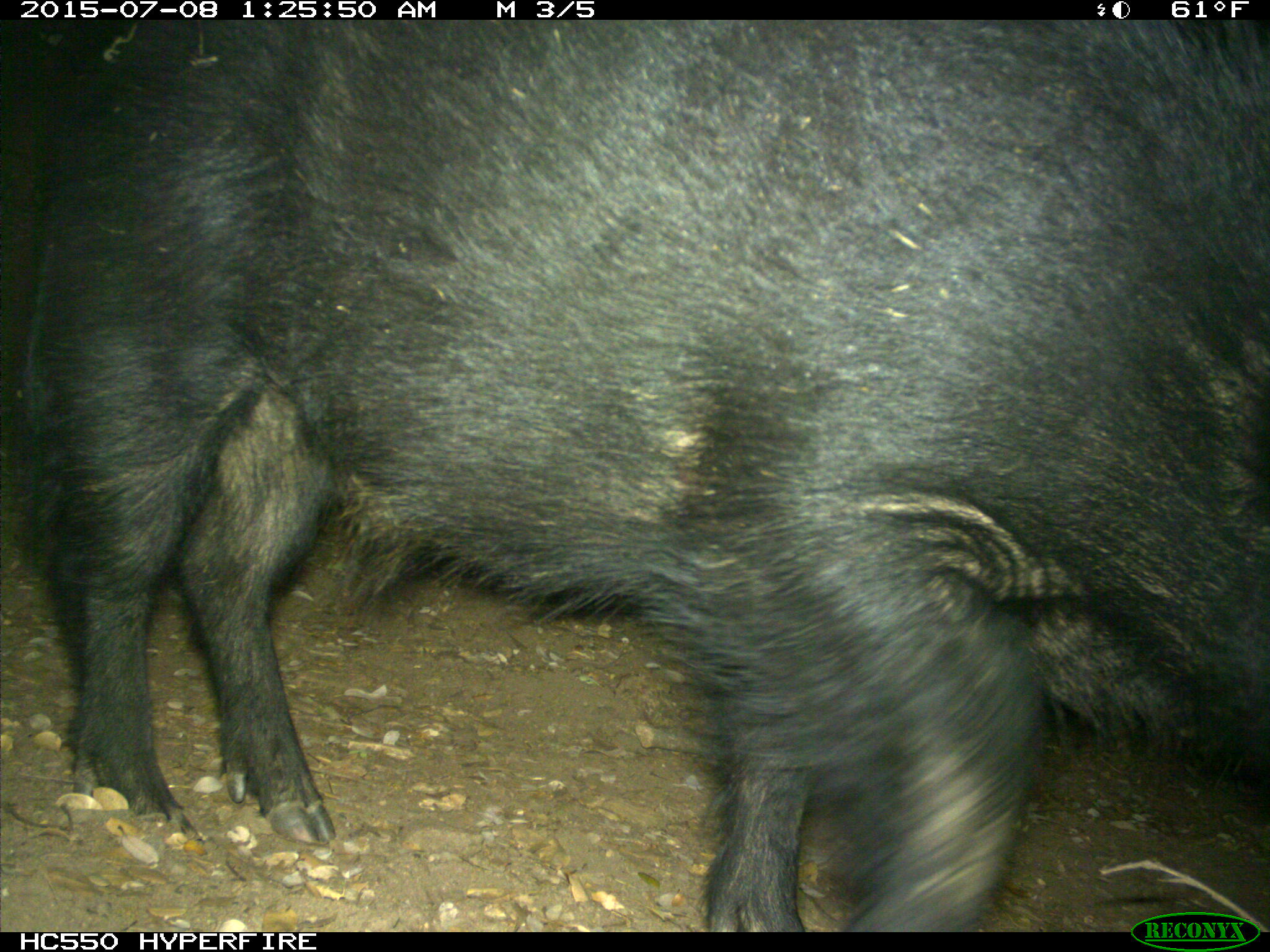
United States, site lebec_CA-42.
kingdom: Animalia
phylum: Chordata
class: Mammalia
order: Artiodactyla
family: Suidae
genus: Sus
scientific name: Sus scrofa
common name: wild boar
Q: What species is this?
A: Sus scrofa (wild boar).